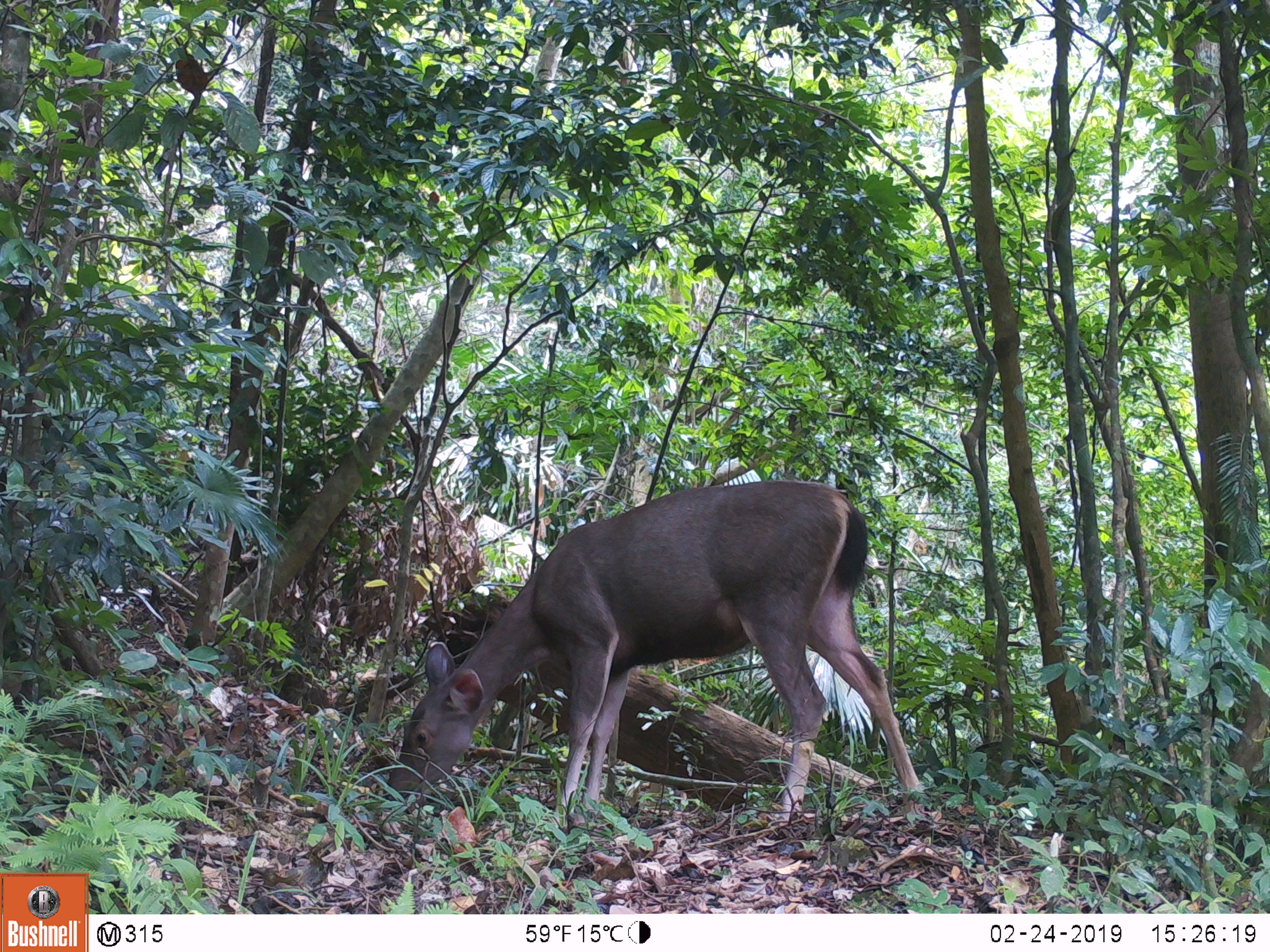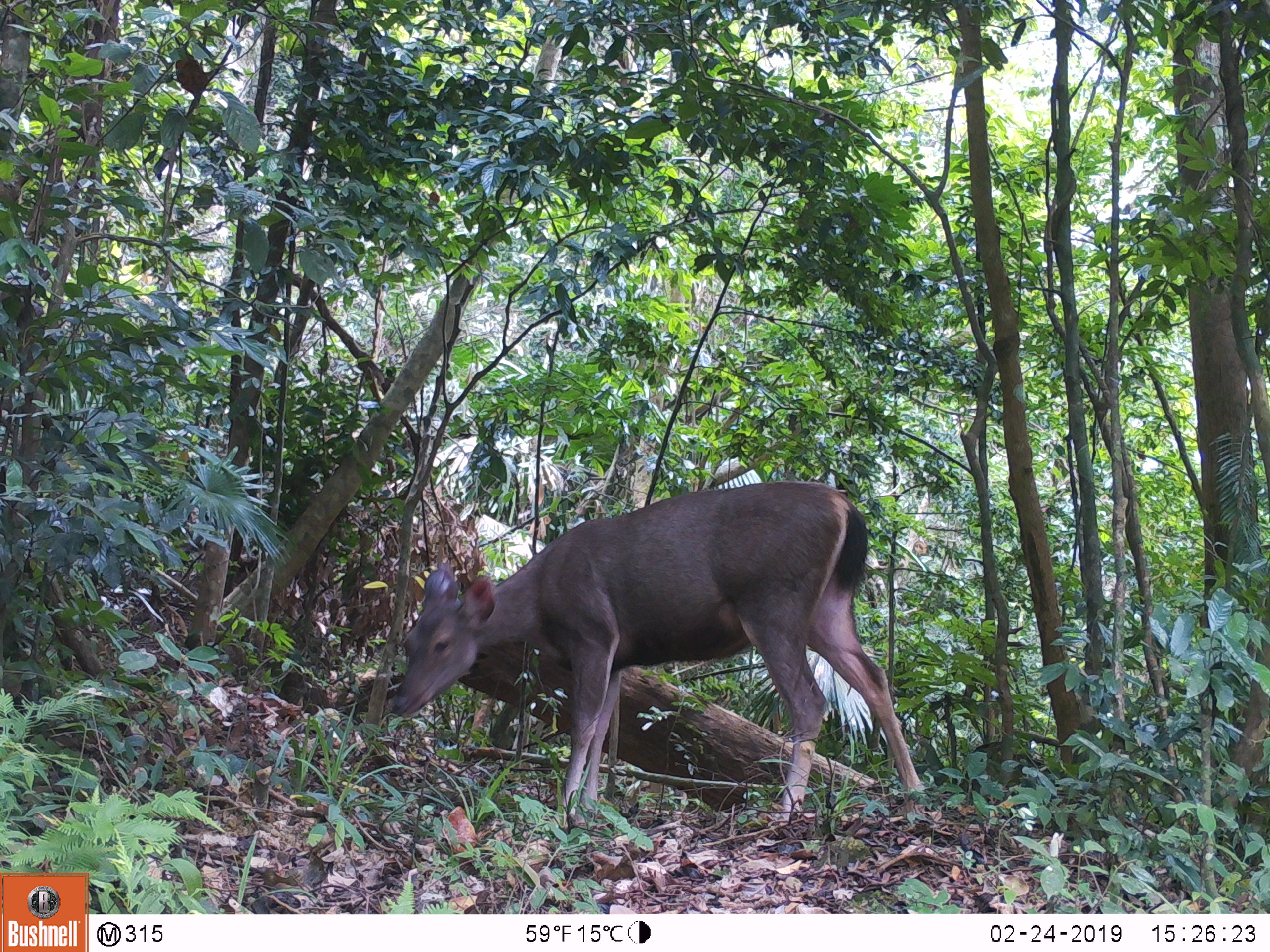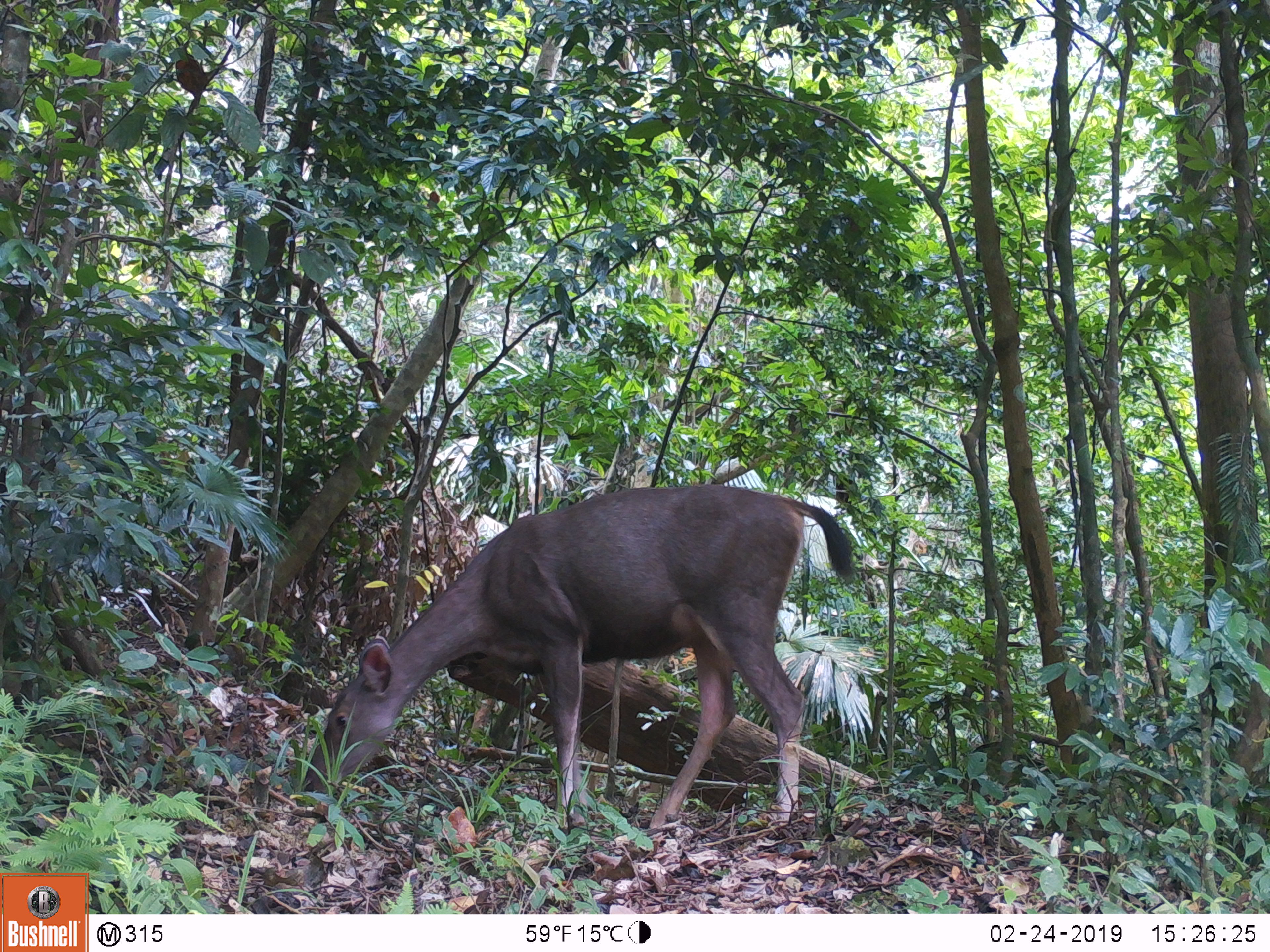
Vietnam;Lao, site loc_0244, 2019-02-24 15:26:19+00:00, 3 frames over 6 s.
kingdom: Animalia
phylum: Chordata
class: Mammalia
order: Artiodactyla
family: Cervidae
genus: Rusa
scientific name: Rusa unicolor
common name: sambar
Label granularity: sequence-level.